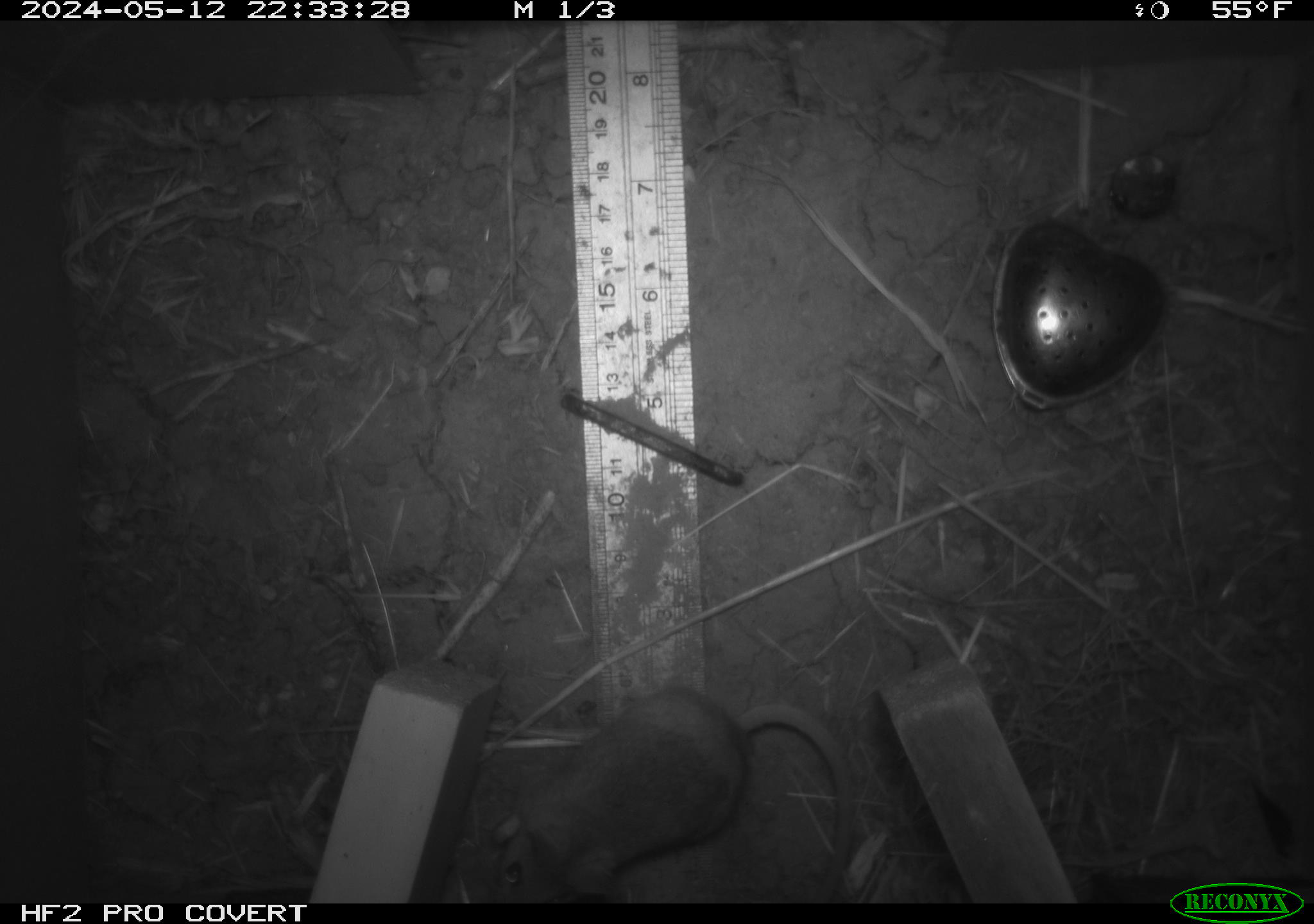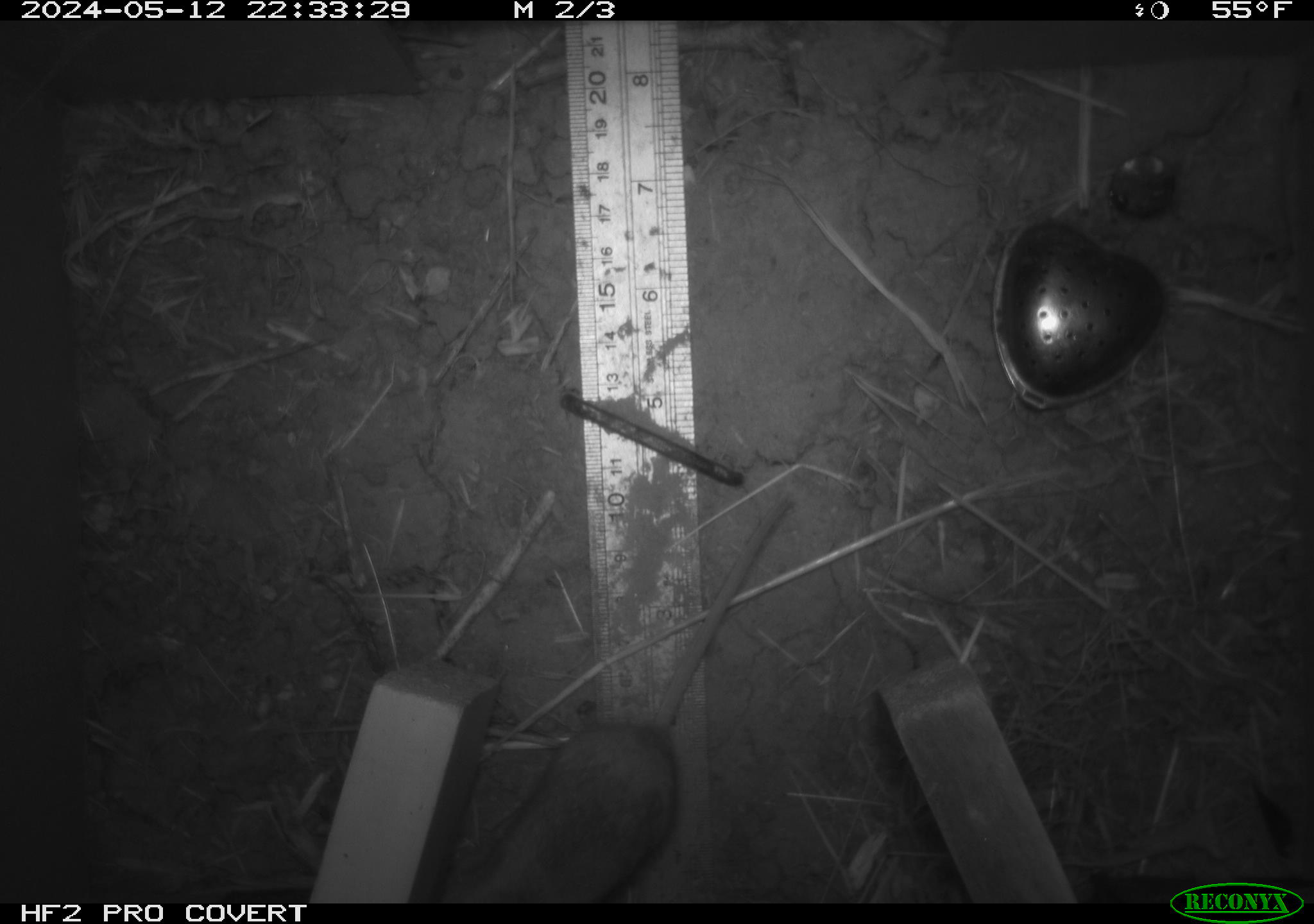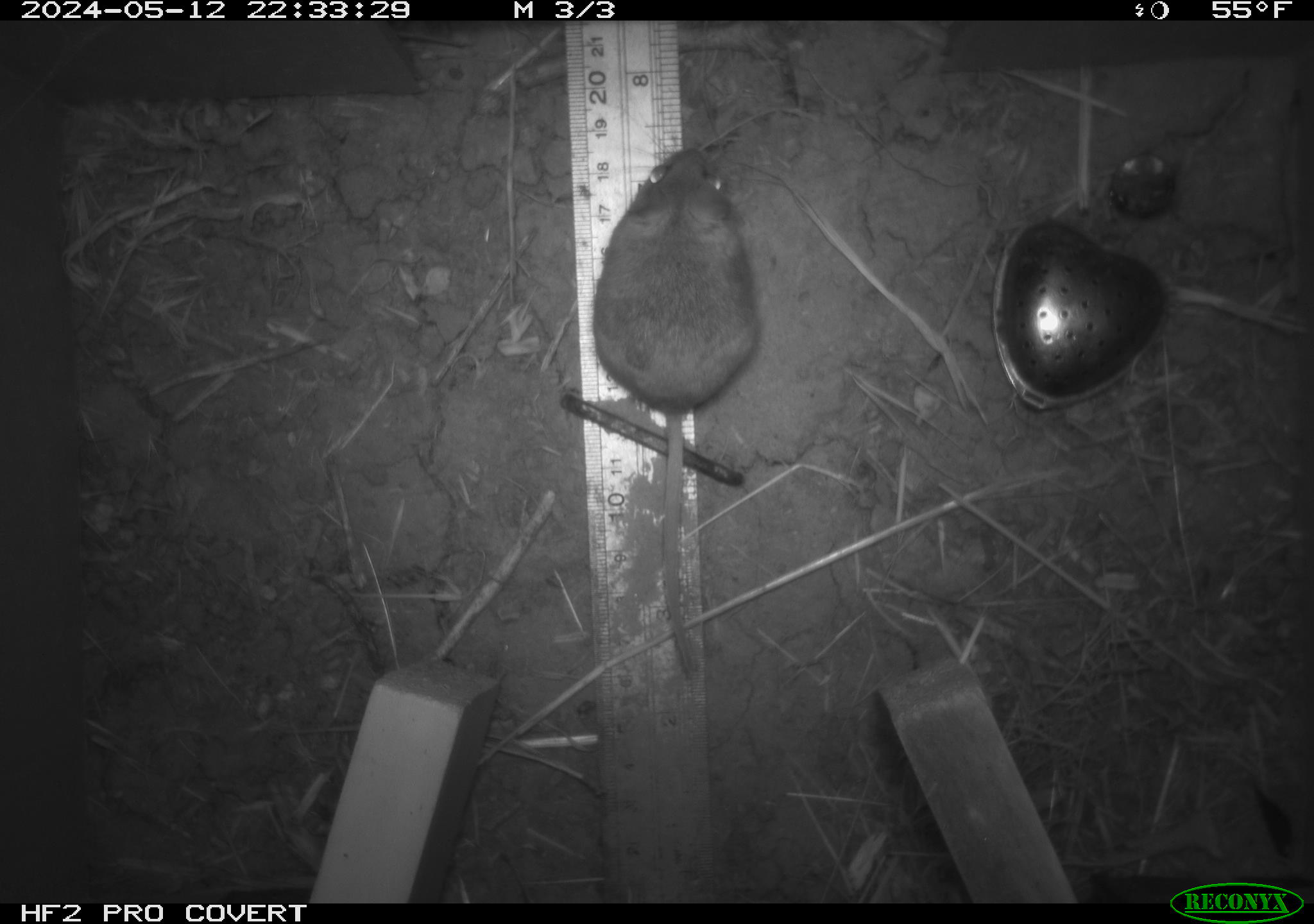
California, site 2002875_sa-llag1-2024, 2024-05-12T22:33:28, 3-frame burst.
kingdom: Animalia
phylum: Chordata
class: Mammalia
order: Rodentia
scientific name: Rodentia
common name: mouse species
Mouse species (Rodentia).